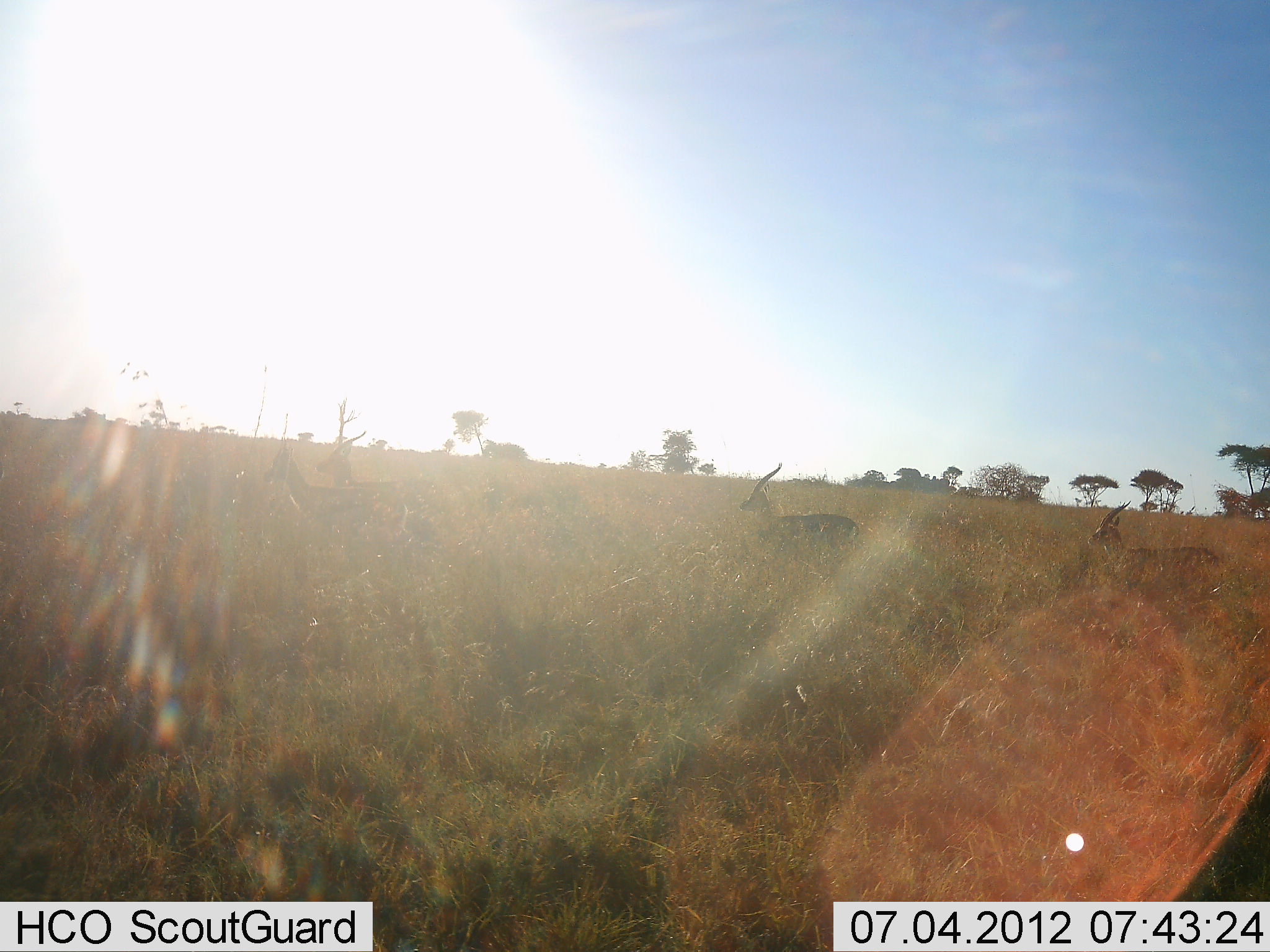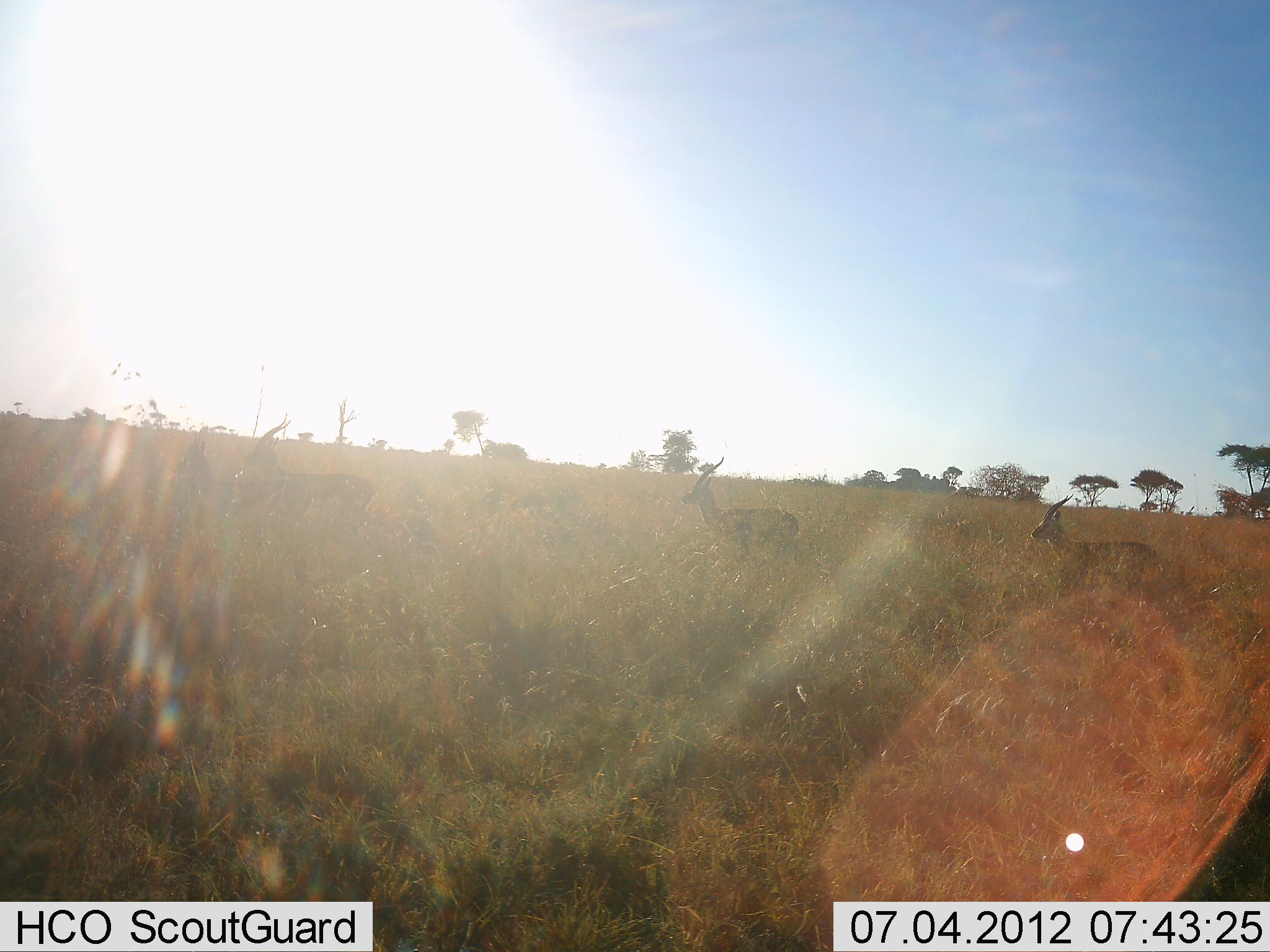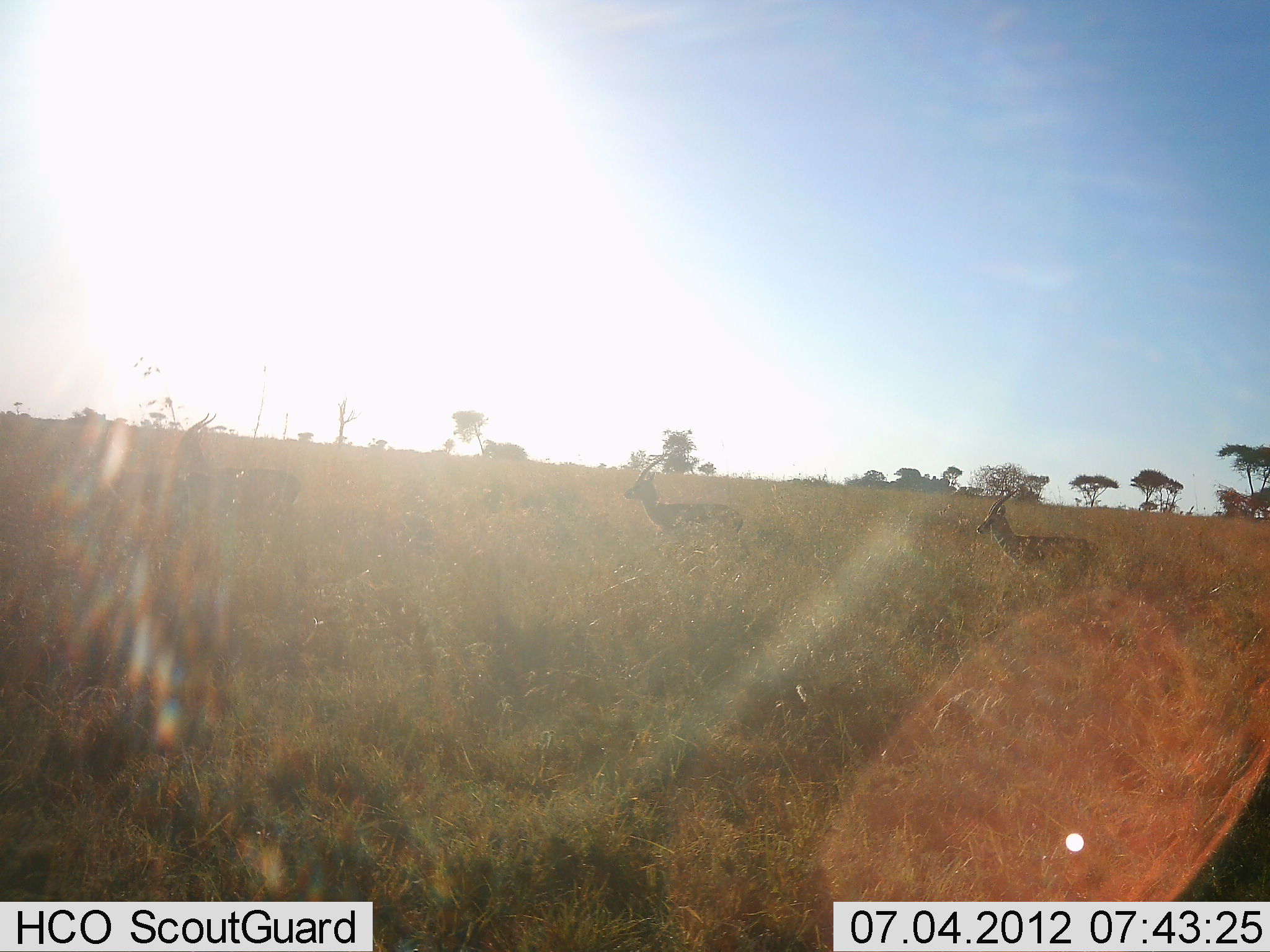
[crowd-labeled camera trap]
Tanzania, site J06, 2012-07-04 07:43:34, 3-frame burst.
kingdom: Animalia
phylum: Chordata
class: Mammalia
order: Artiodactyla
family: Bovidae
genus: Eudorcas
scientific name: Eudorcas thomsonii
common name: thomson's gazelle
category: gazellethomsons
Gazellethomsons (thomson's gazelle) (Eudorcas thomsonii), count 4. Behavior (volunteer vote fractions): standing 0%, resting 0%, moving 100%, interacting 0%. Young present (vote fraction): 0%. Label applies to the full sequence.